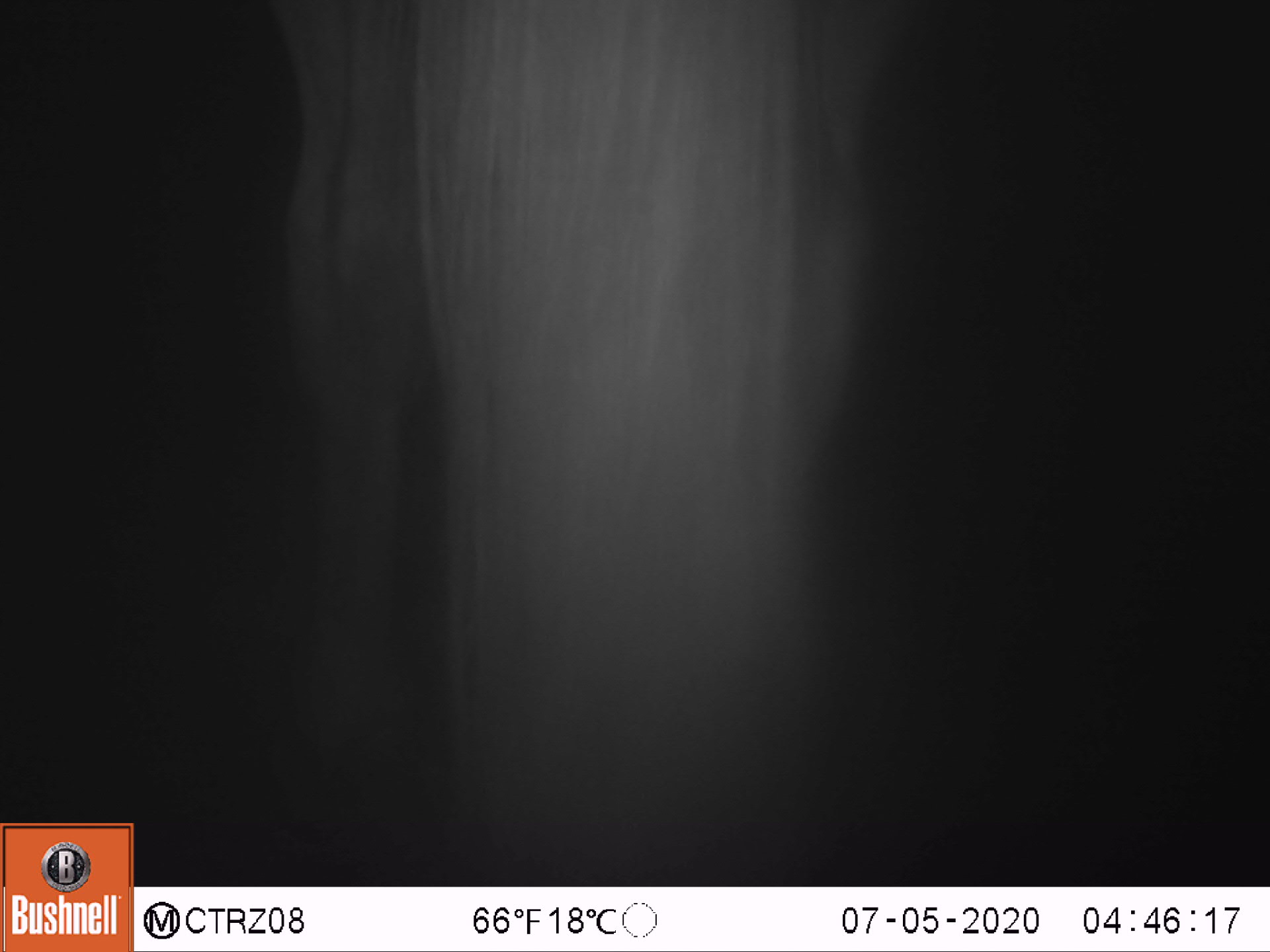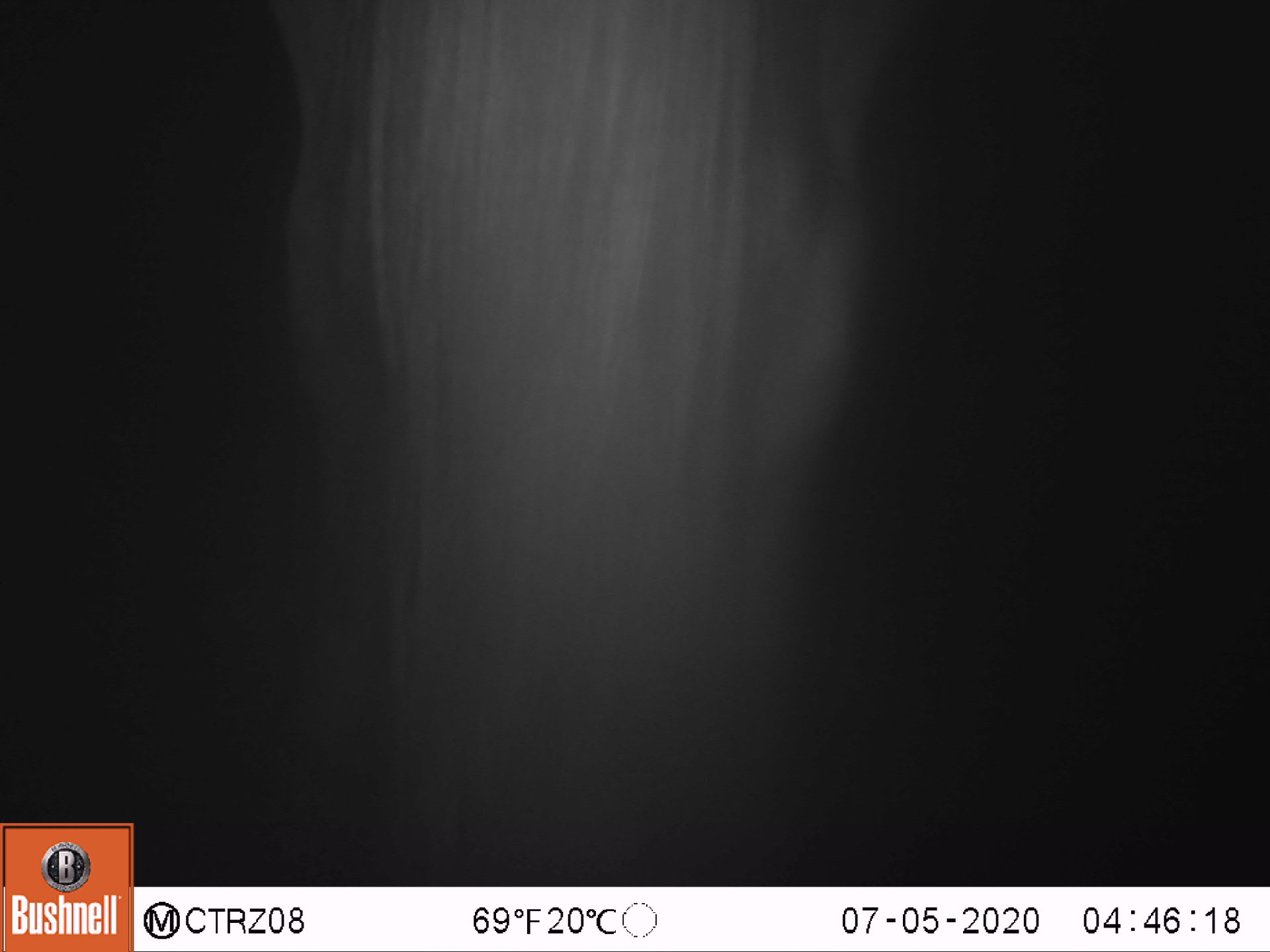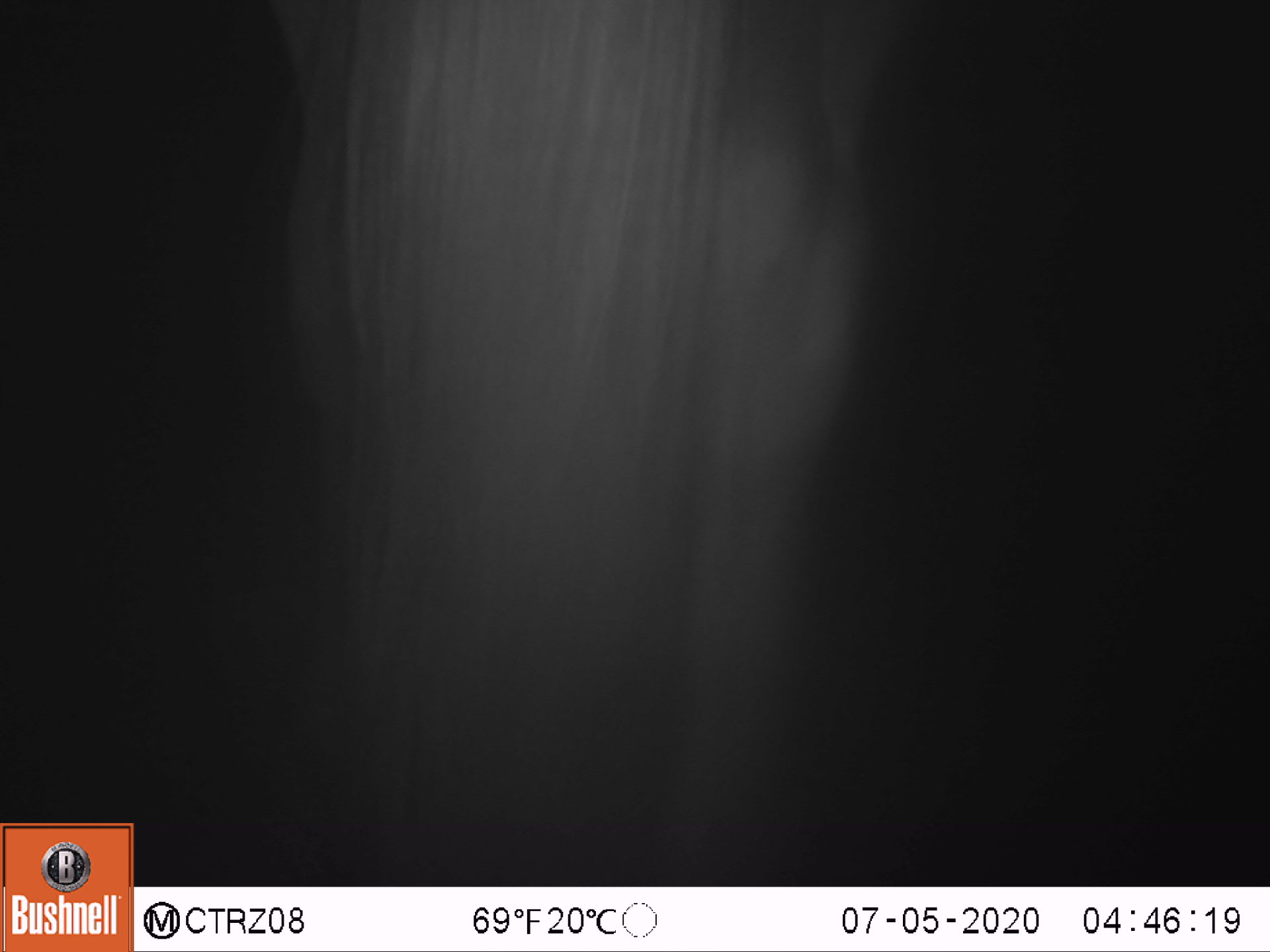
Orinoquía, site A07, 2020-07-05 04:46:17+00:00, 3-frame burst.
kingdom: Animalia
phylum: Chordata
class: Mammalia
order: Perissodactyla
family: Equidae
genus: Equus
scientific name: Equus caballus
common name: domestic horse